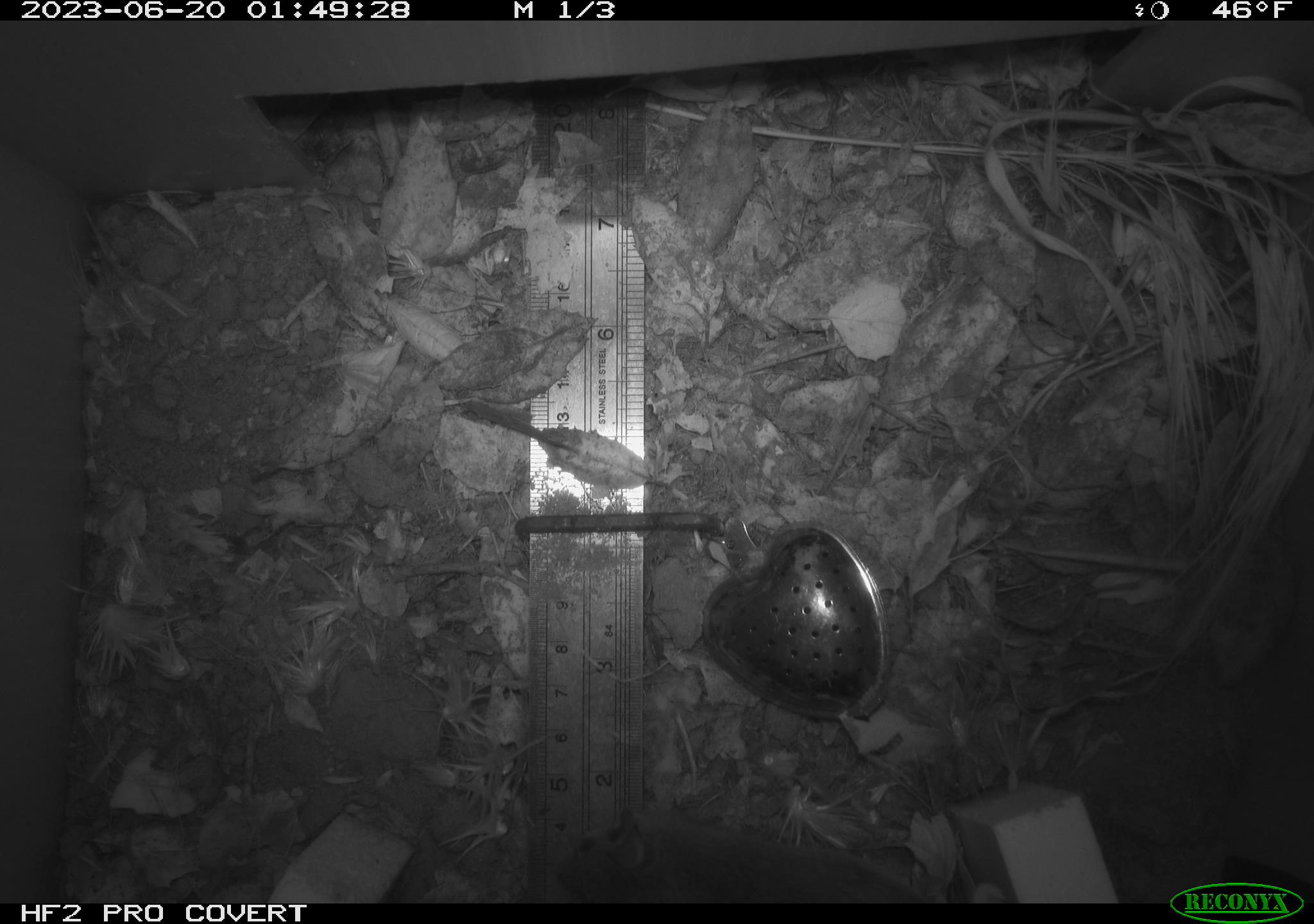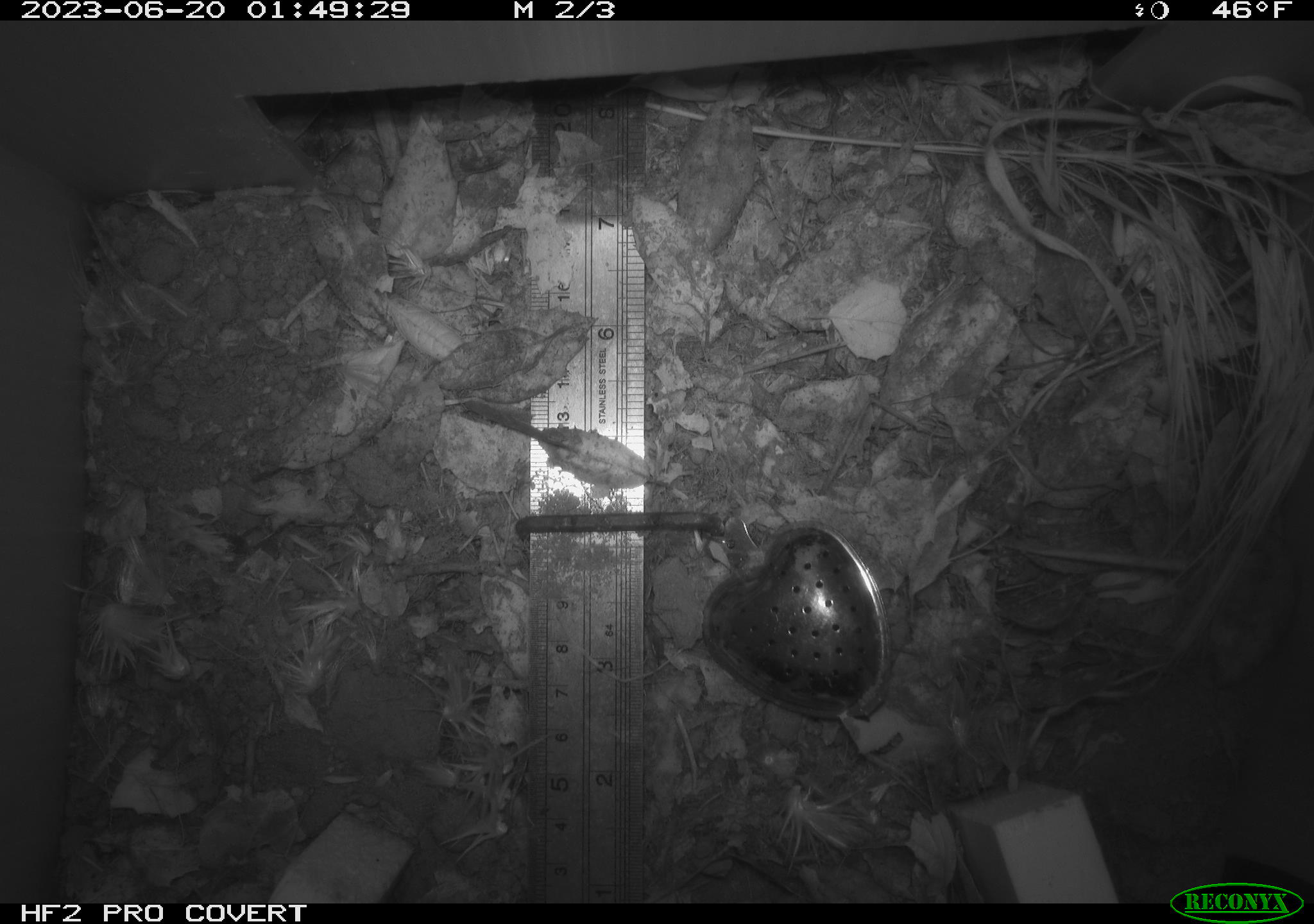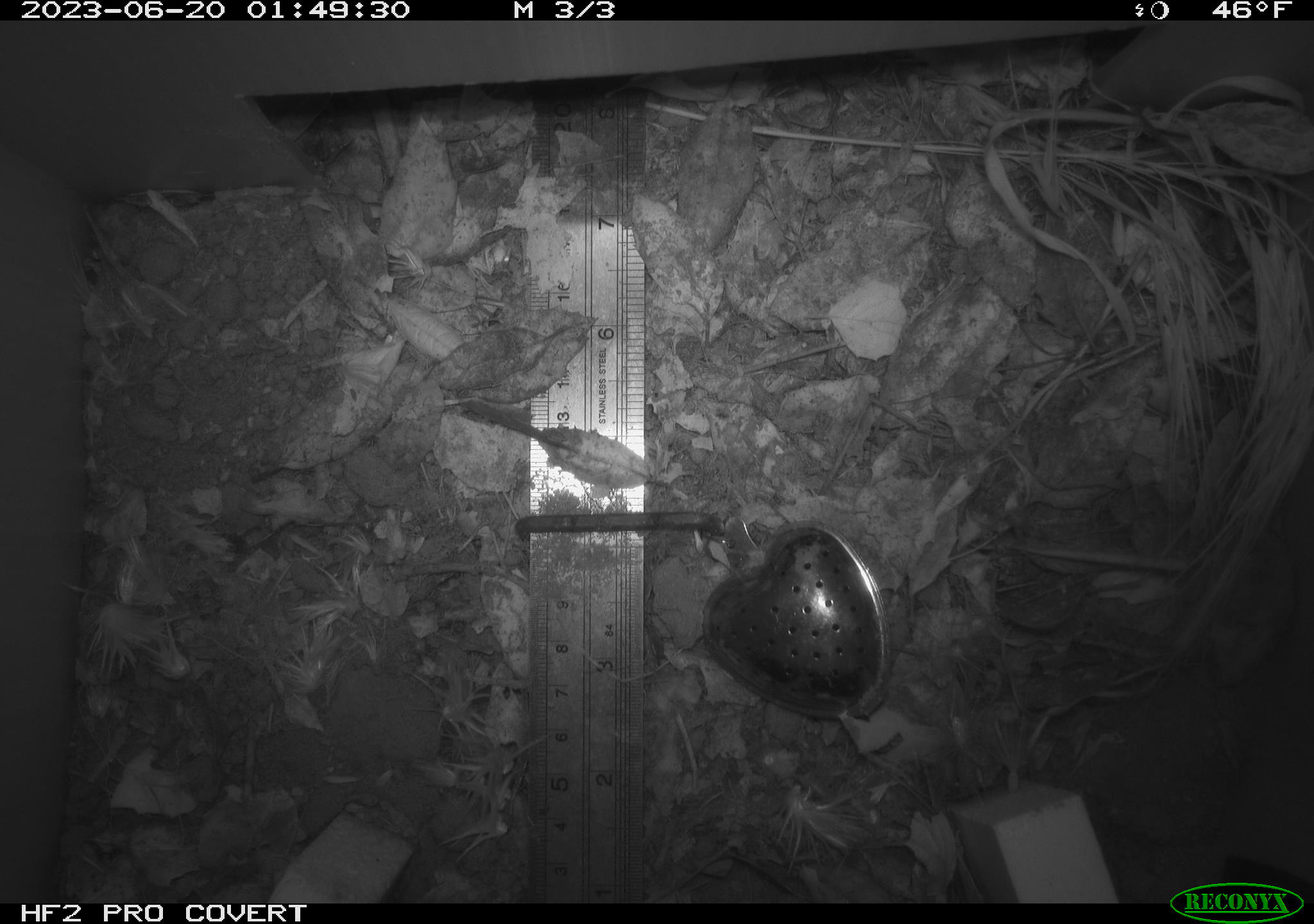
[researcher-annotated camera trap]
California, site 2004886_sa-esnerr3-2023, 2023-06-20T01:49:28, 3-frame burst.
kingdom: Animalia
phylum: Chordata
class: Mammalia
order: Rodentia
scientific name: Rodentia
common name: mouse species